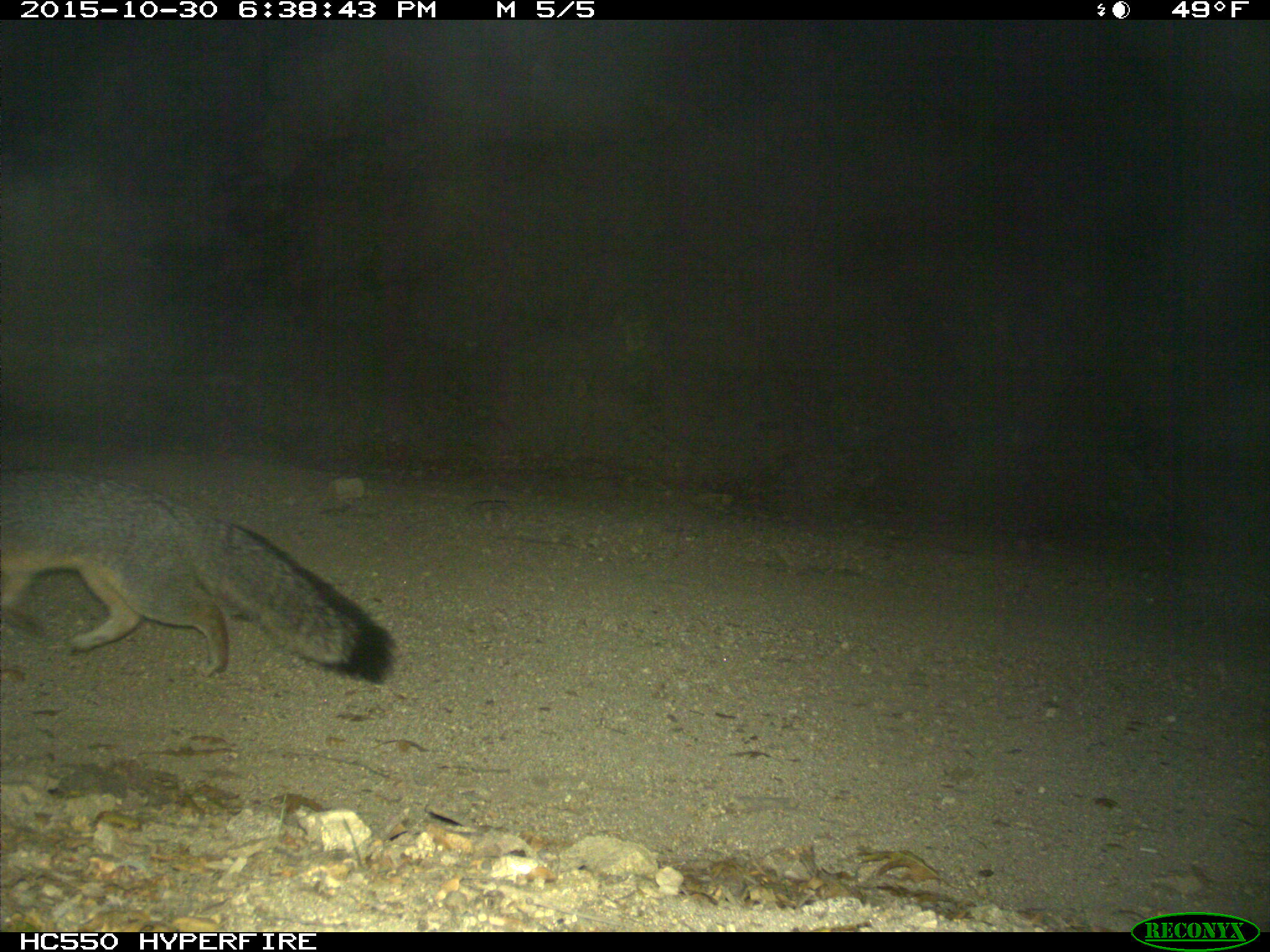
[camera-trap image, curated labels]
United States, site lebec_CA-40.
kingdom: Animalia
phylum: Chordata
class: Mammalia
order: Carnivora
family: Canidae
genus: Urocyon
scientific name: Urocyon cinereoargenteus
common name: gray fox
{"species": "Urocyon cinereoargenteus (gray fox)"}